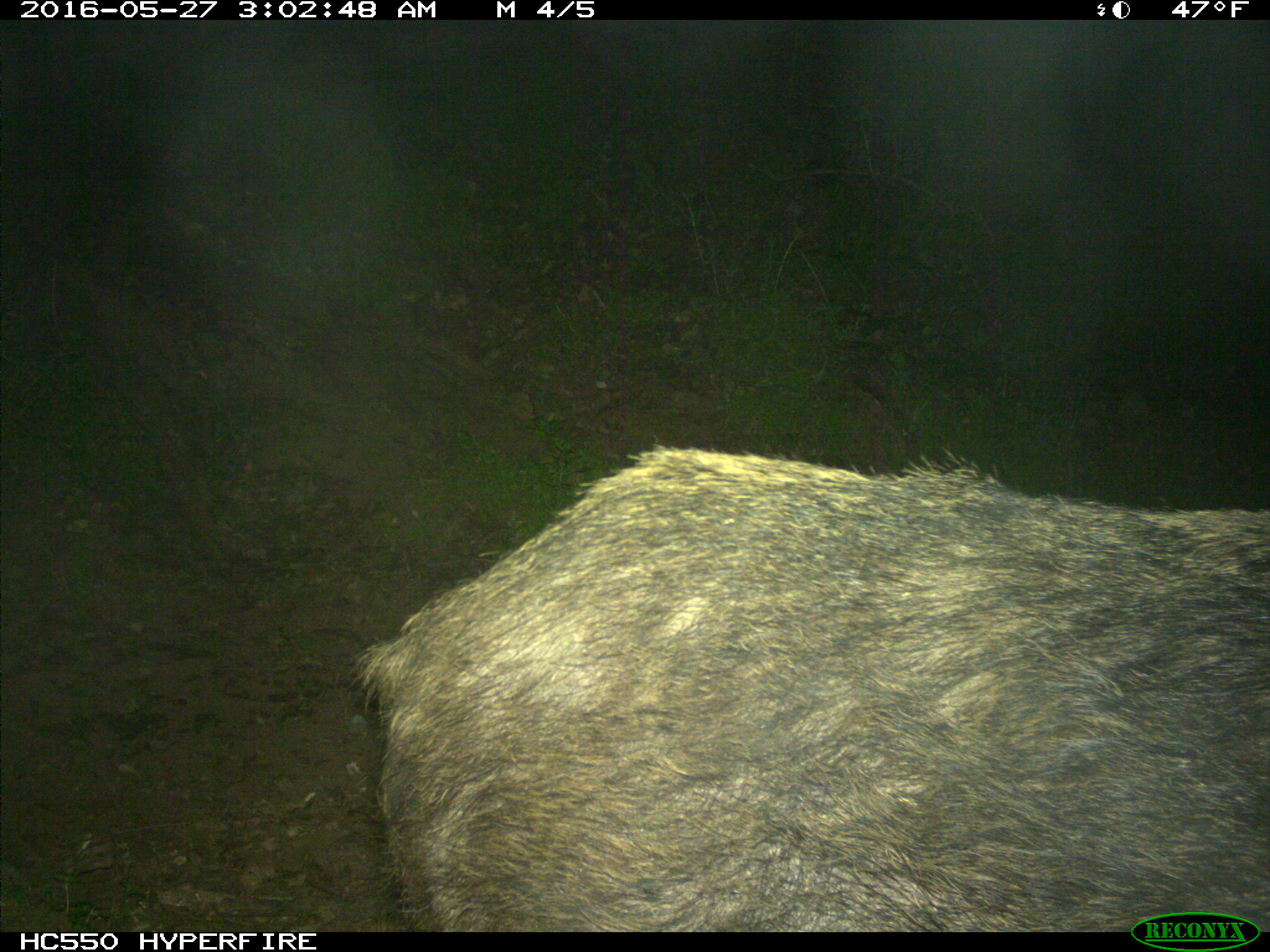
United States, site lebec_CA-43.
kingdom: Animalia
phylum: Chordata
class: Mammalia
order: Artiodactyla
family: Suidae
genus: Sus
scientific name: Sus scrofa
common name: wild boar